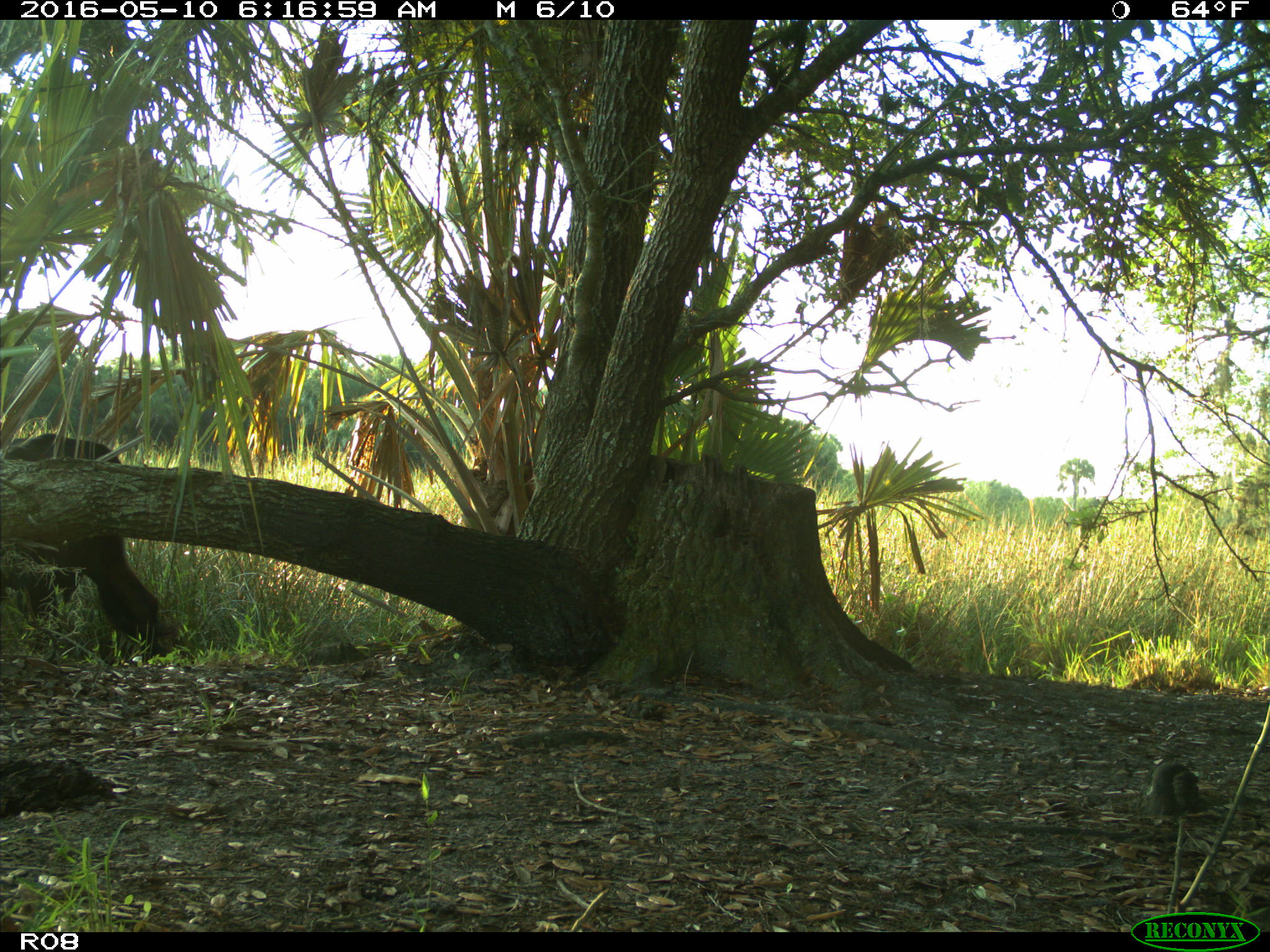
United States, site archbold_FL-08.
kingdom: Animalia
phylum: Chordata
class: Mammalia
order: Artiodactyla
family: Bovidae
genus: Bos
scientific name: Bos taurus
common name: domestic cow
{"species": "Bos taurus (domestic cow)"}